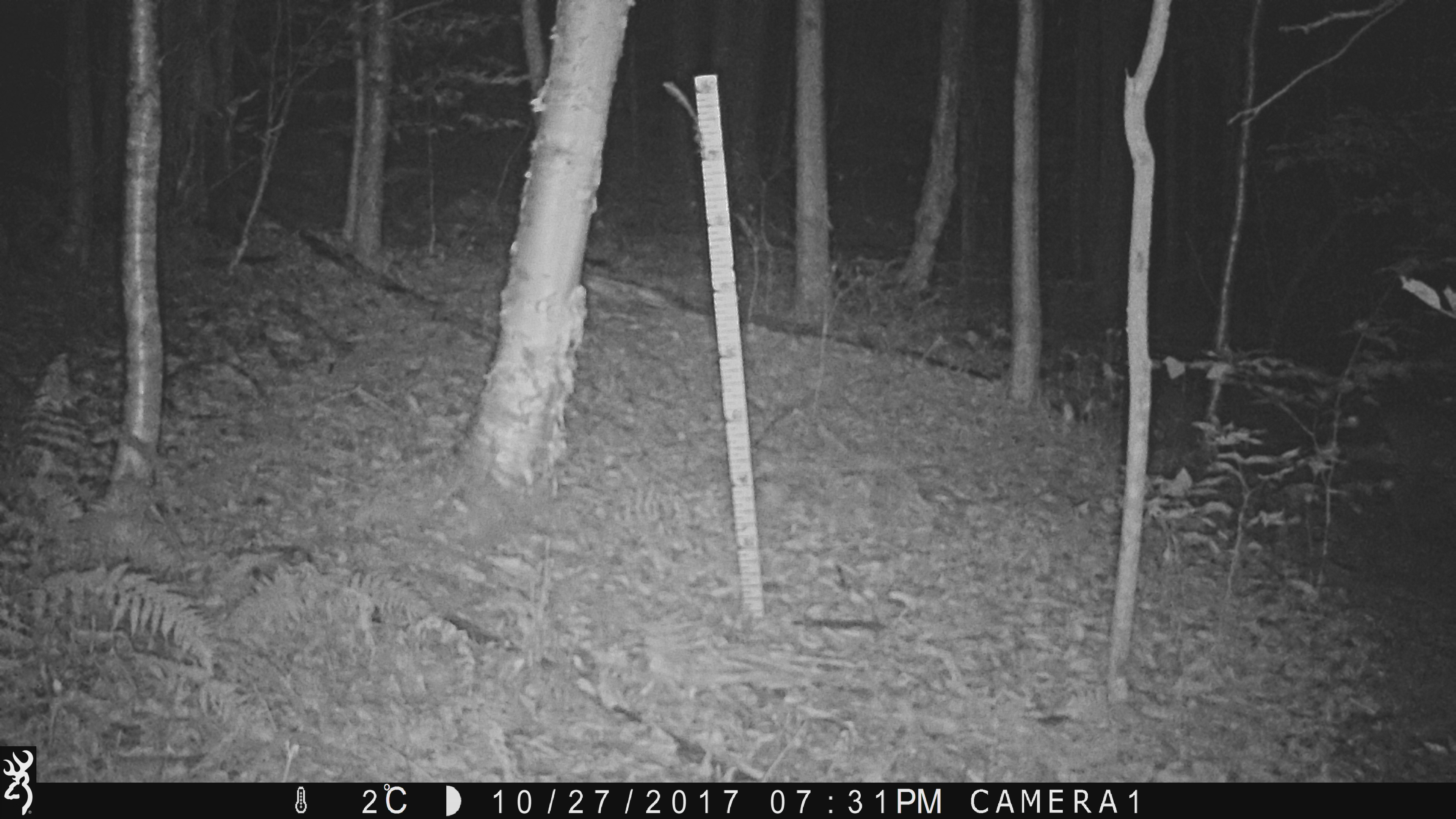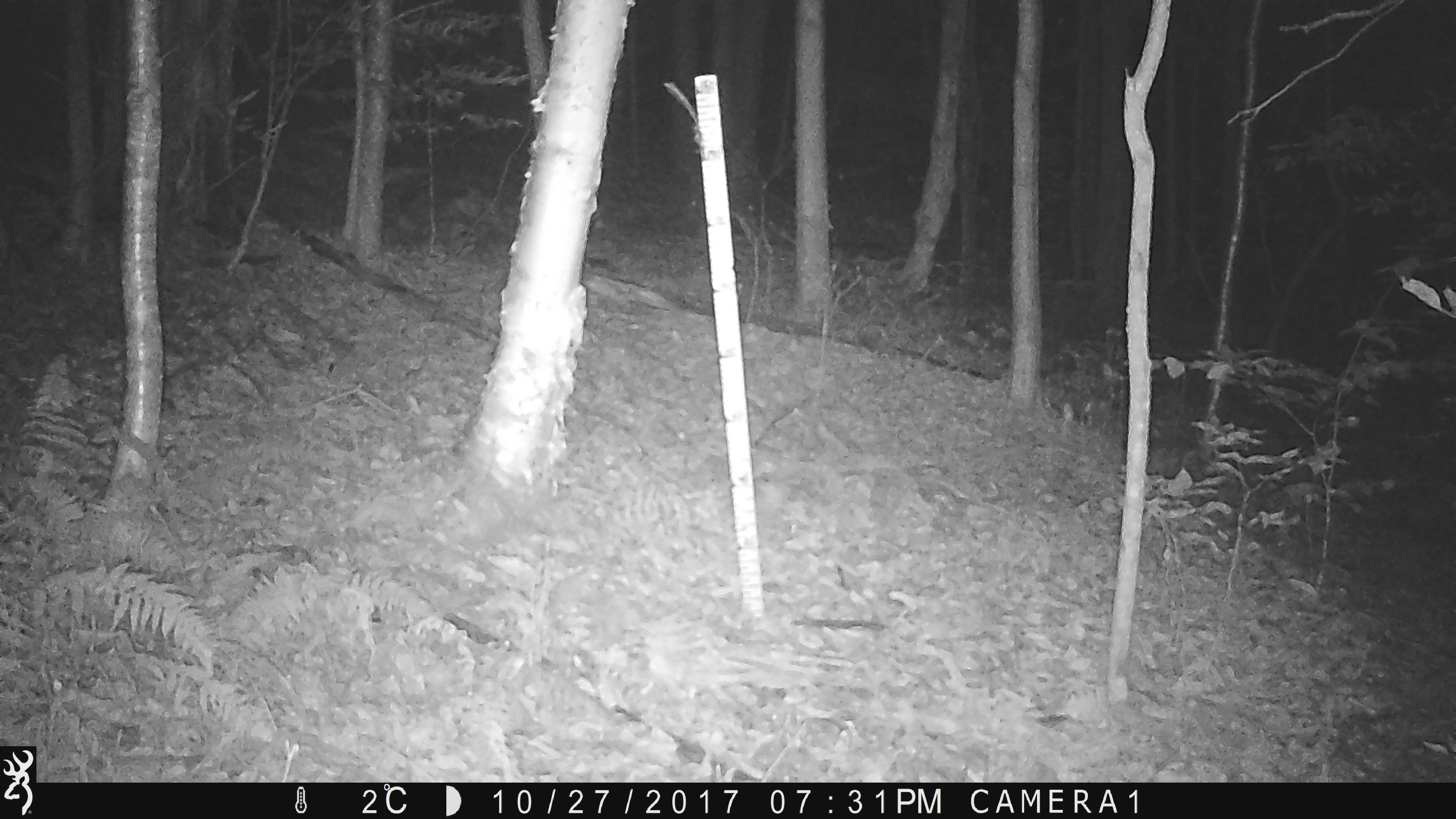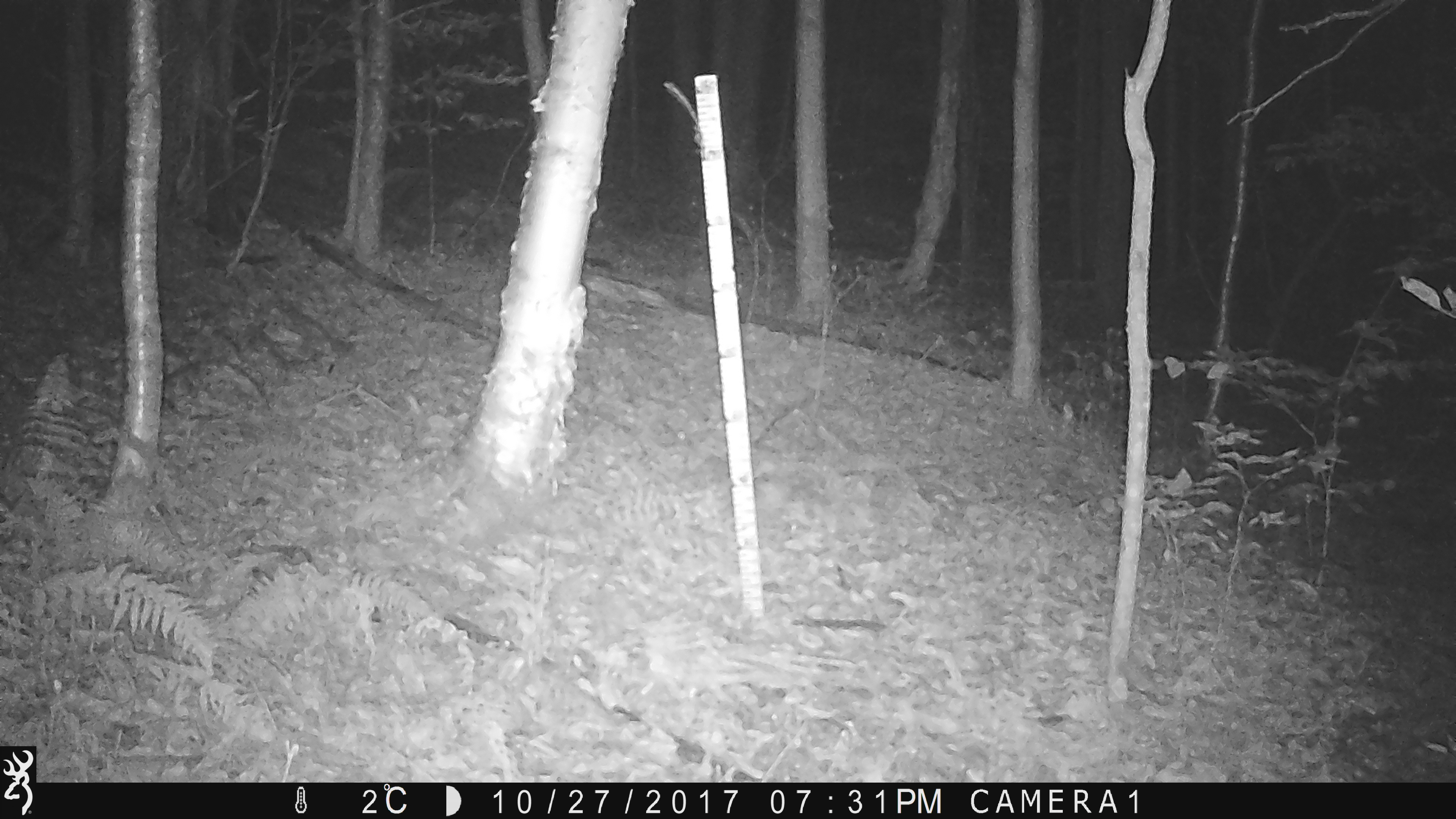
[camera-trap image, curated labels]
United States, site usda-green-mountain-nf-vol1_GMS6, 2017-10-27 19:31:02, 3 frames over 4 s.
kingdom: Animalia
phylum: Chordata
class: Mammalia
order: Artiodactyla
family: Cervidae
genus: Odocoileus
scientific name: Odocoileus virginianus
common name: white-tailed deer